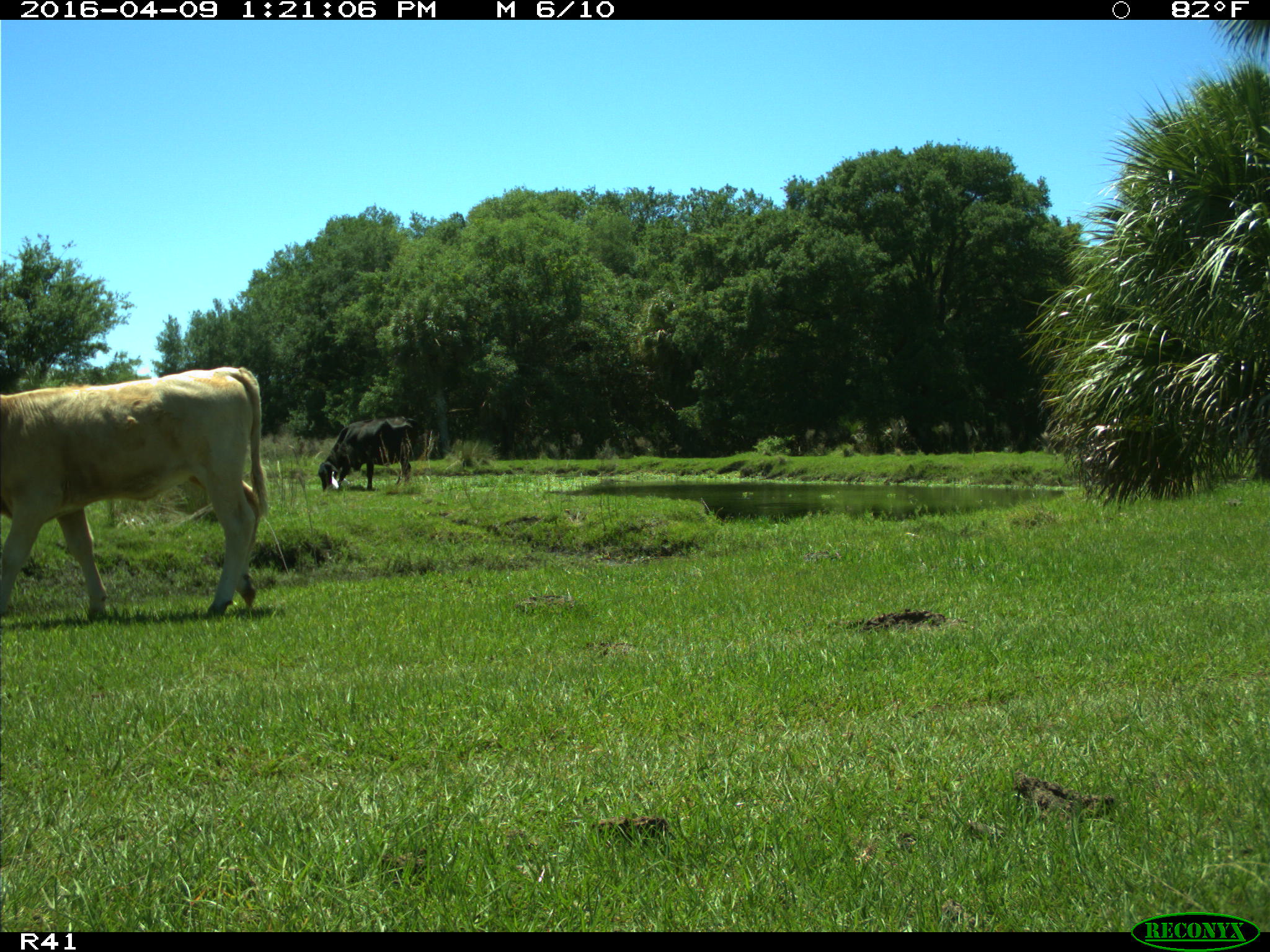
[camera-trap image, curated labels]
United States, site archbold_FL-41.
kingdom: Animalia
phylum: Chordata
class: Mammalia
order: Artiodactyla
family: Bovidae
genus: Bos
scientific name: Bos taurus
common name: domestic cow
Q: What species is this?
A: Bos taurus (domestic cow).